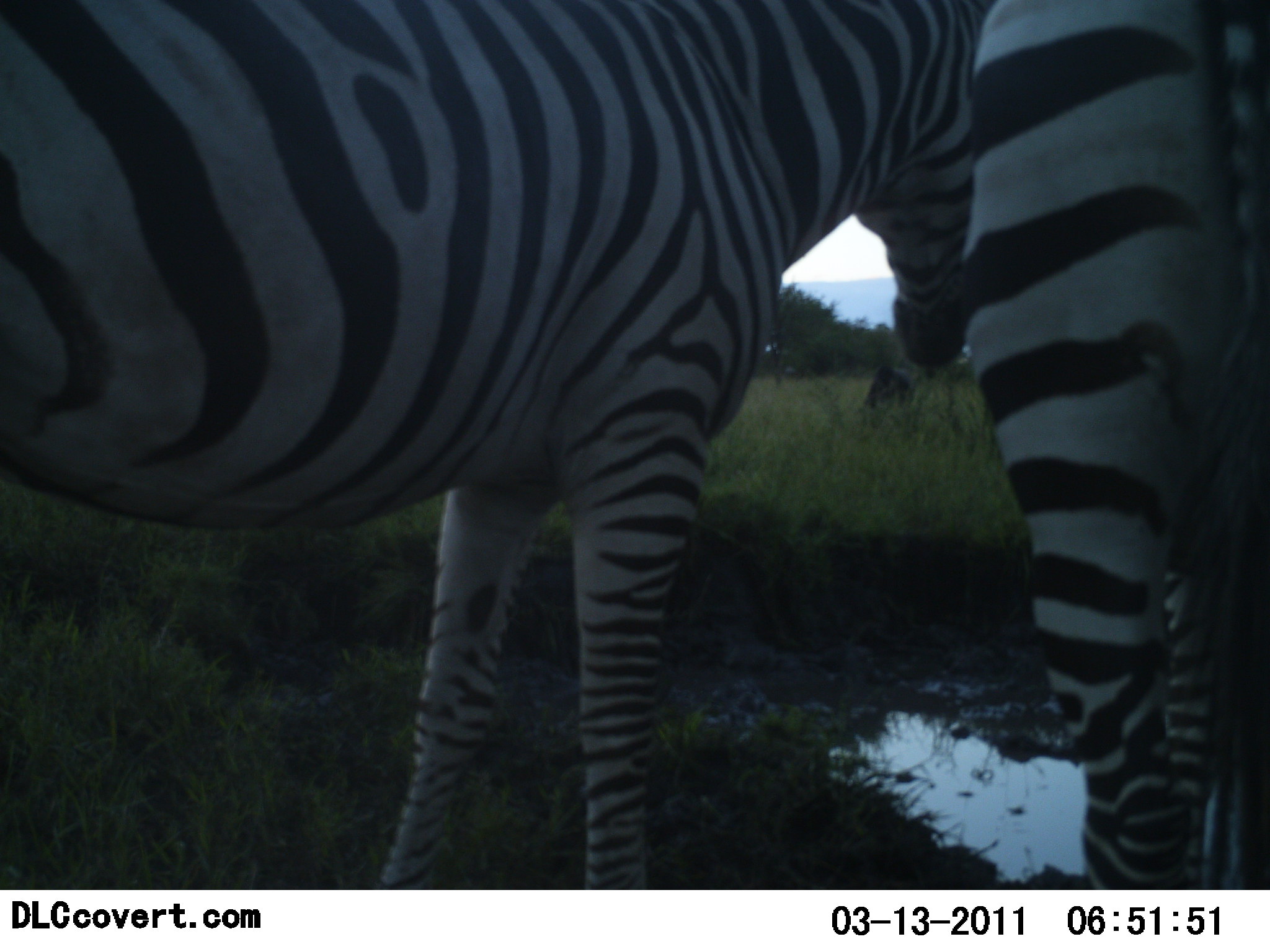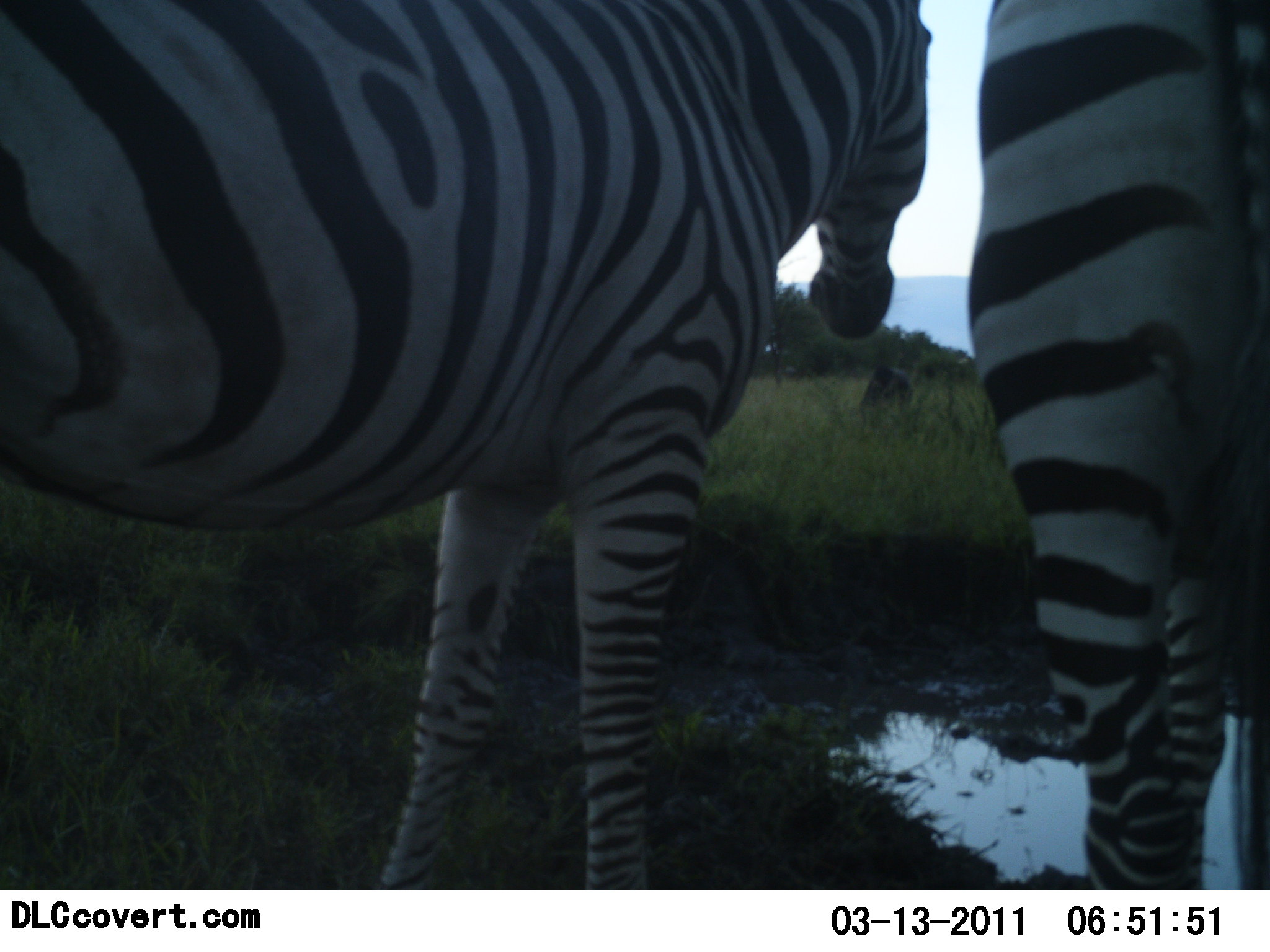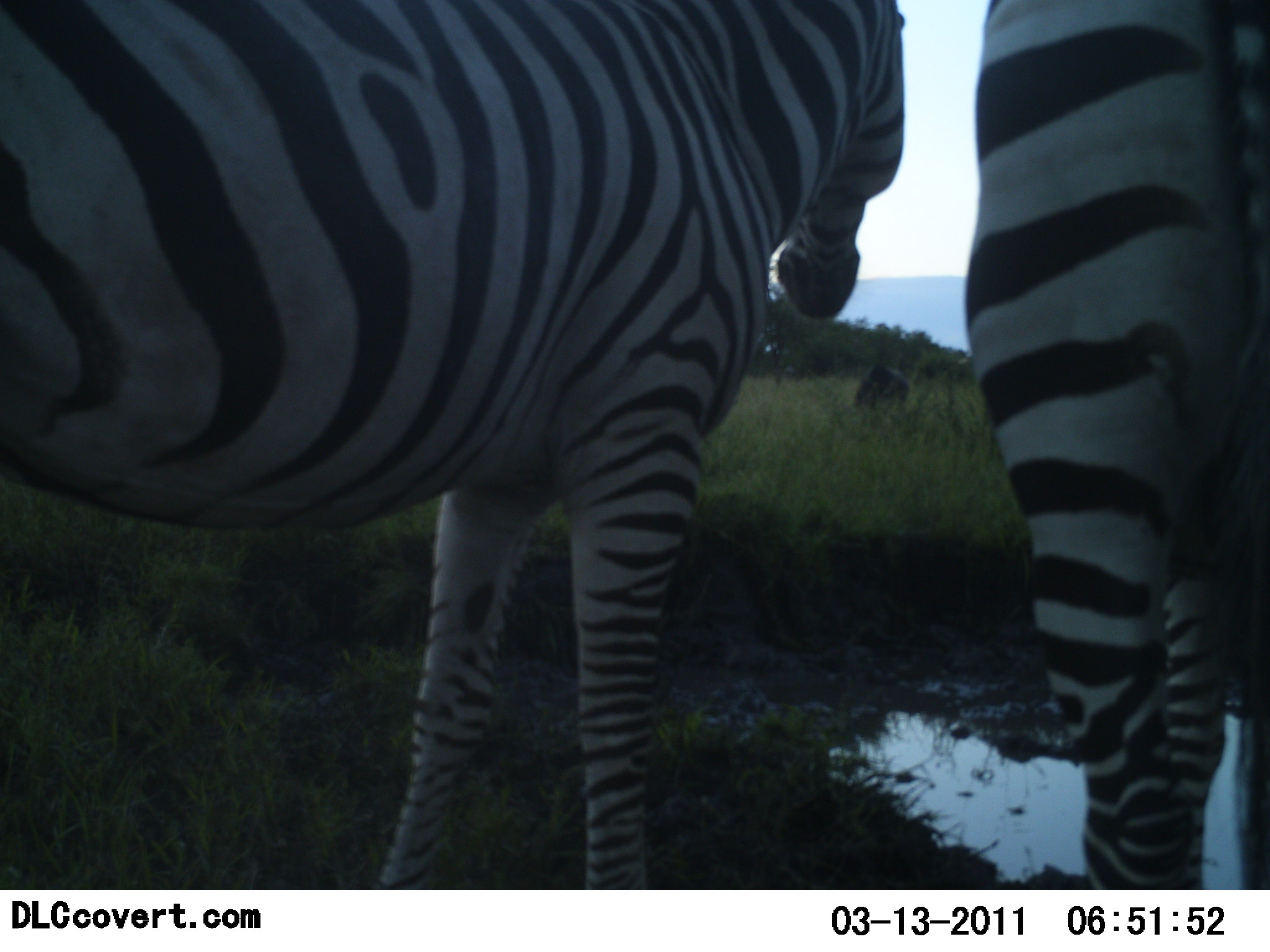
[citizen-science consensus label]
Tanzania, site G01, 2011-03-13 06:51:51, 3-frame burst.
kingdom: Animalia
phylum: Chordata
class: Mammalia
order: Perissodactyla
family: Equidae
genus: Equus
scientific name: Equus quagga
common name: plains zebra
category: zebra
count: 2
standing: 82%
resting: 0%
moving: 12%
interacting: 6%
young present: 0%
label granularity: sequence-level